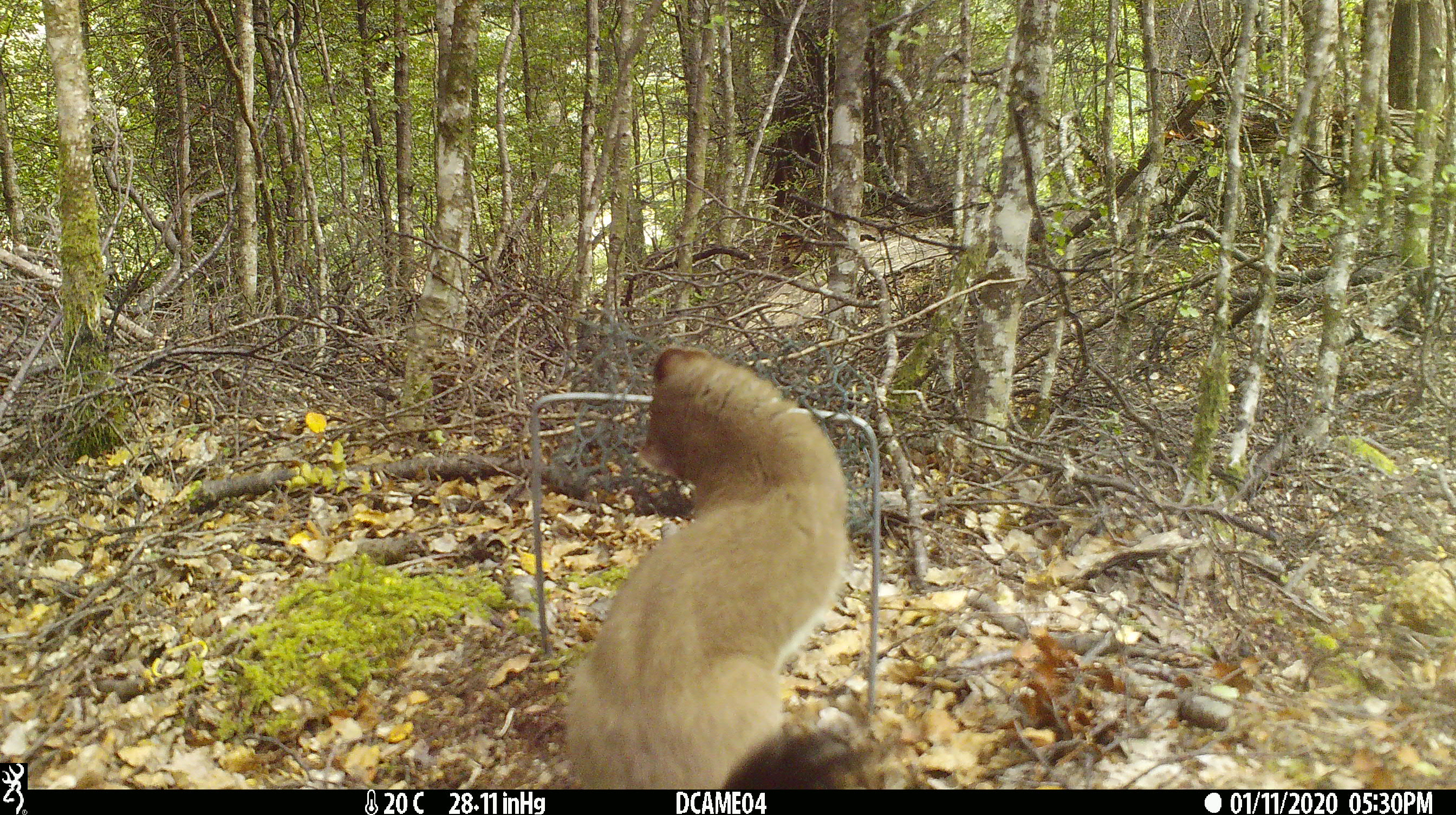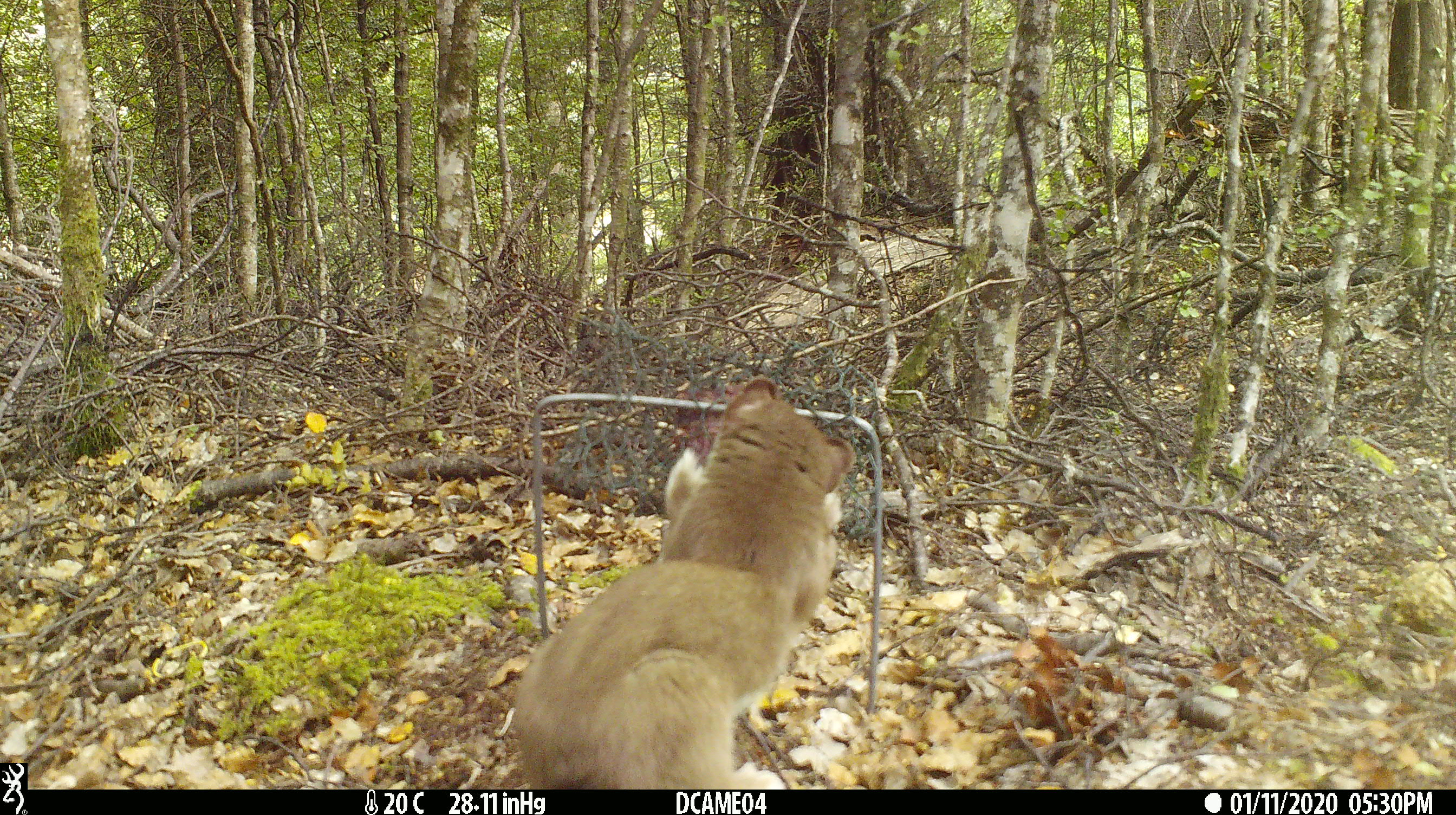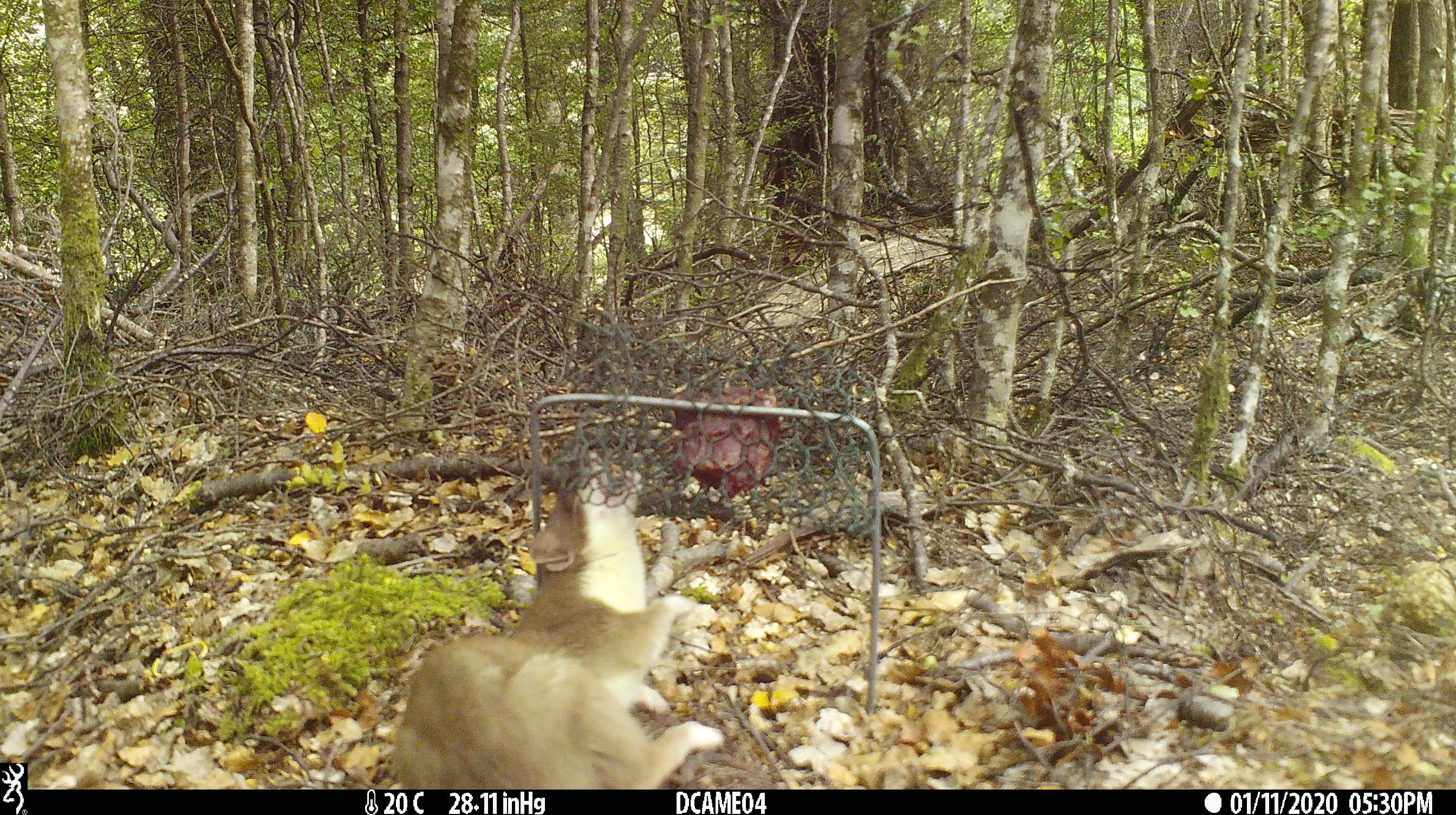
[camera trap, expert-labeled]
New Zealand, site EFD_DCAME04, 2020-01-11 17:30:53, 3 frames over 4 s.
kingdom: Animalia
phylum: Chordata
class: Mammalia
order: Carnivora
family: Mustelidae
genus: Mustela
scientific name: Mustela erminea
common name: stoat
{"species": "stoat (Mustela erminea)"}